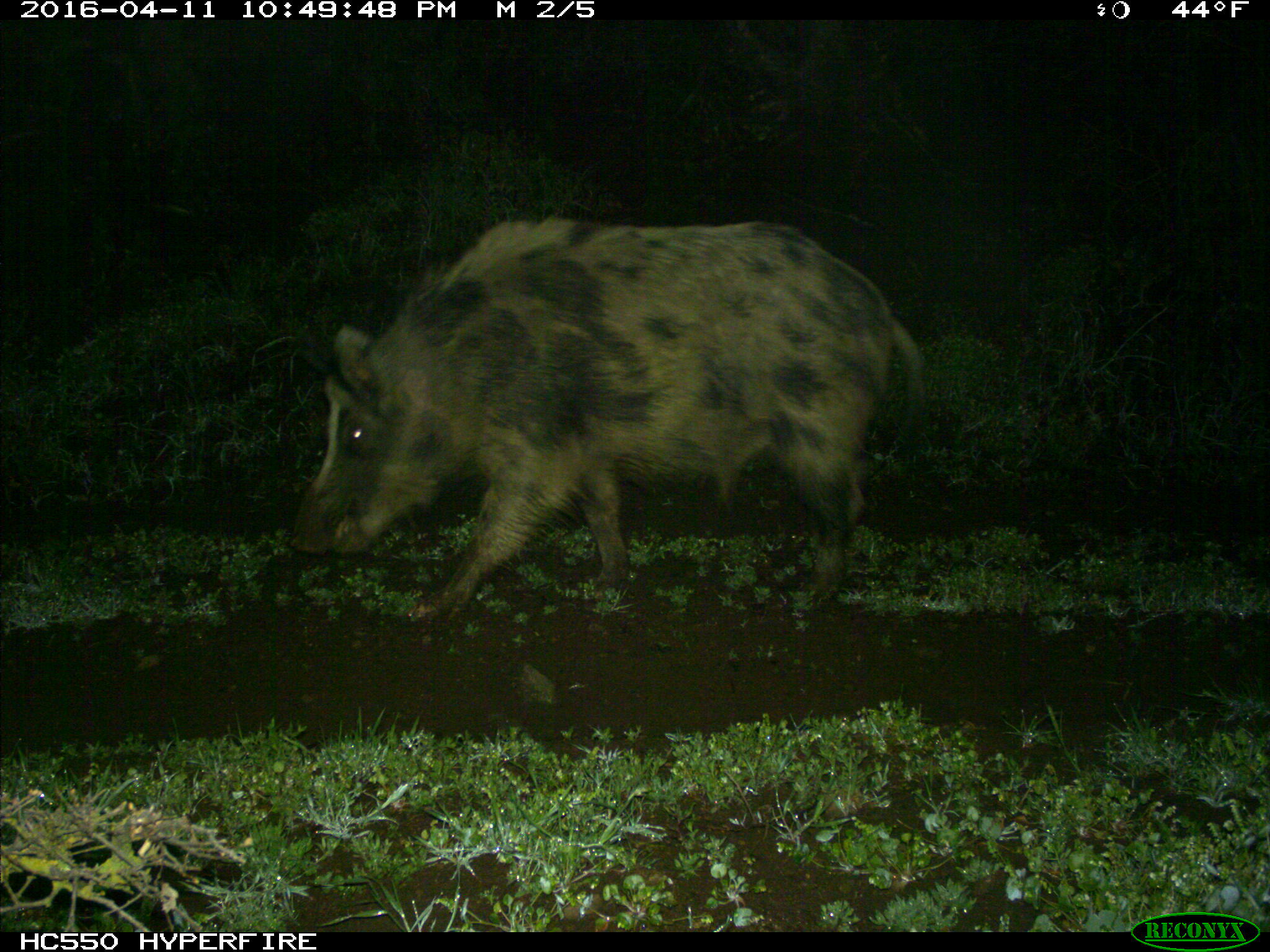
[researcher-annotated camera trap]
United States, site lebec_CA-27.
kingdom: Animalia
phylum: Chordata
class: Mammalia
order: Artiodactyla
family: Suidae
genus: Sus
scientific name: Sus scrofa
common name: wild boar